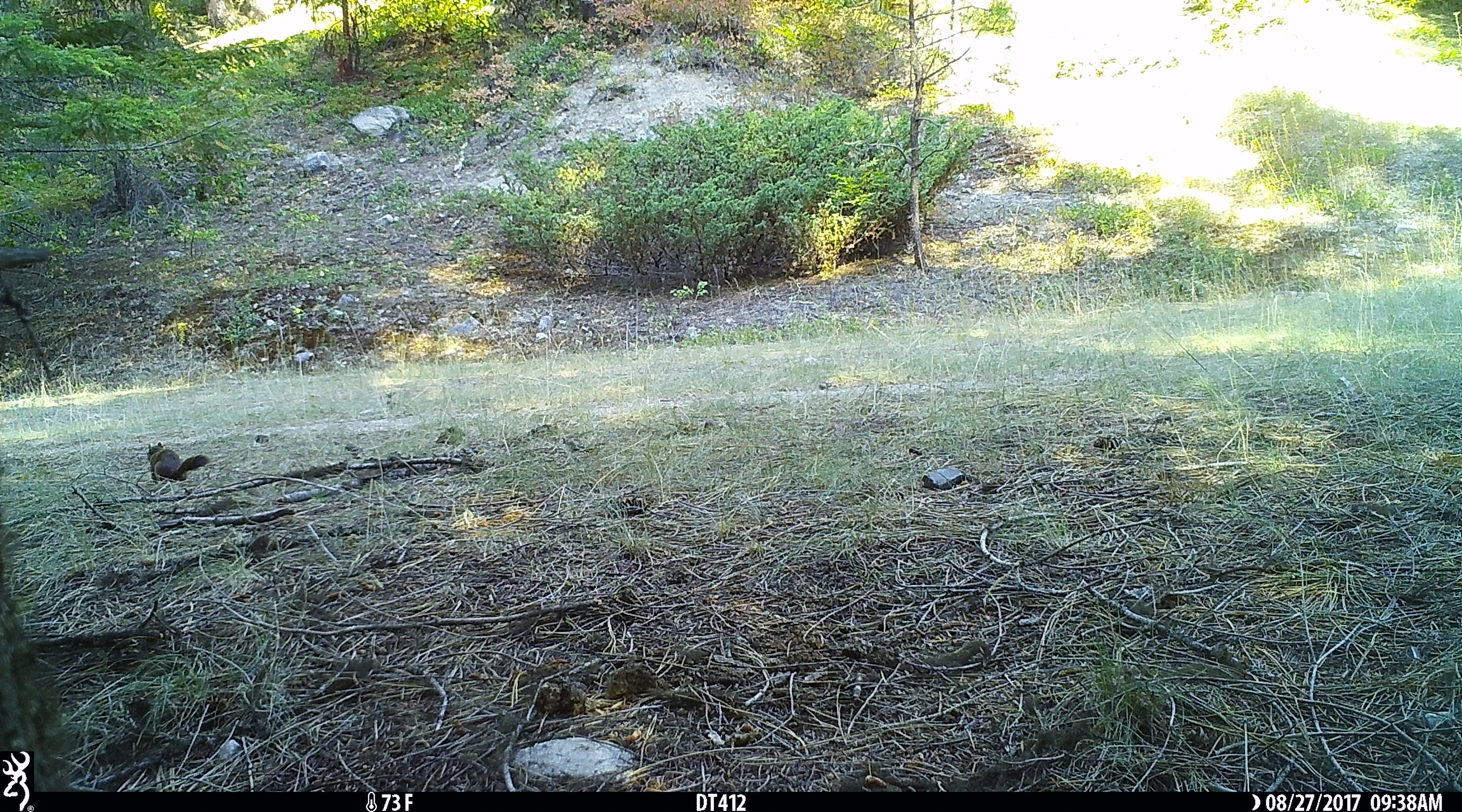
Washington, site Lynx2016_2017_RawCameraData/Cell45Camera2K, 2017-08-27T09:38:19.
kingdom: Animalia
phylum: Chordata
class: Mammalia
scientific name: Mammalia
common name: small mammal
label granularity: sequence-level